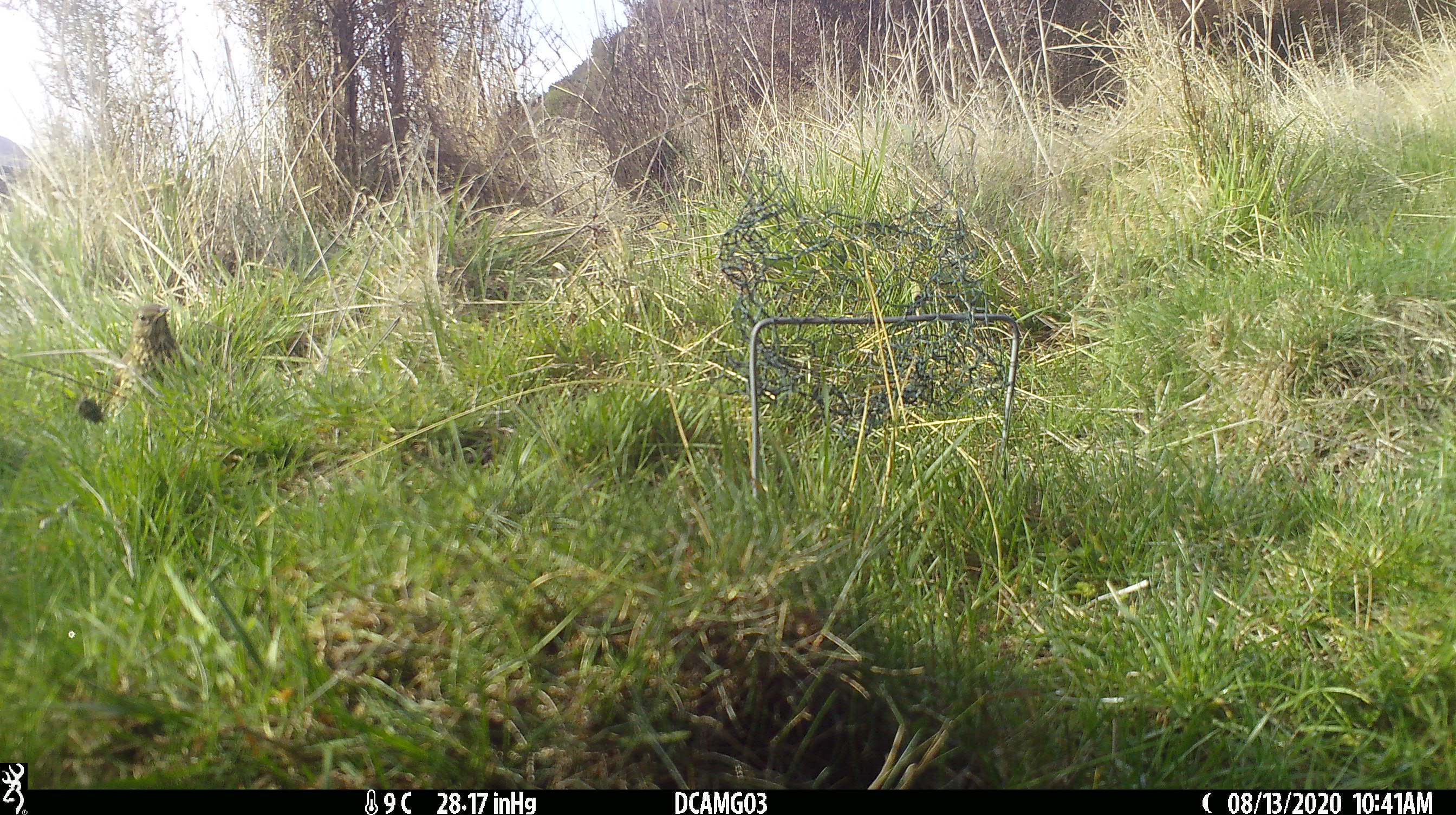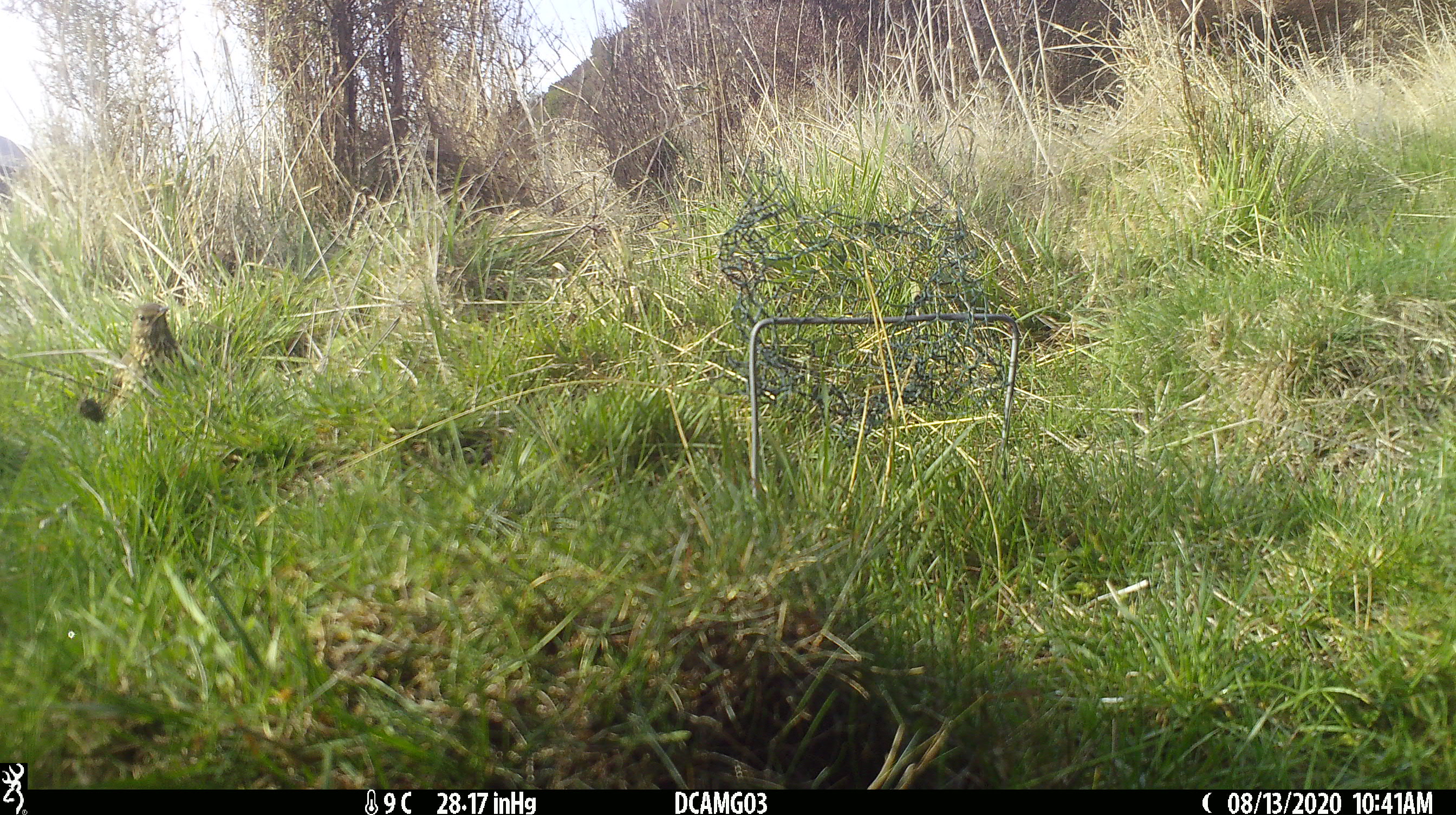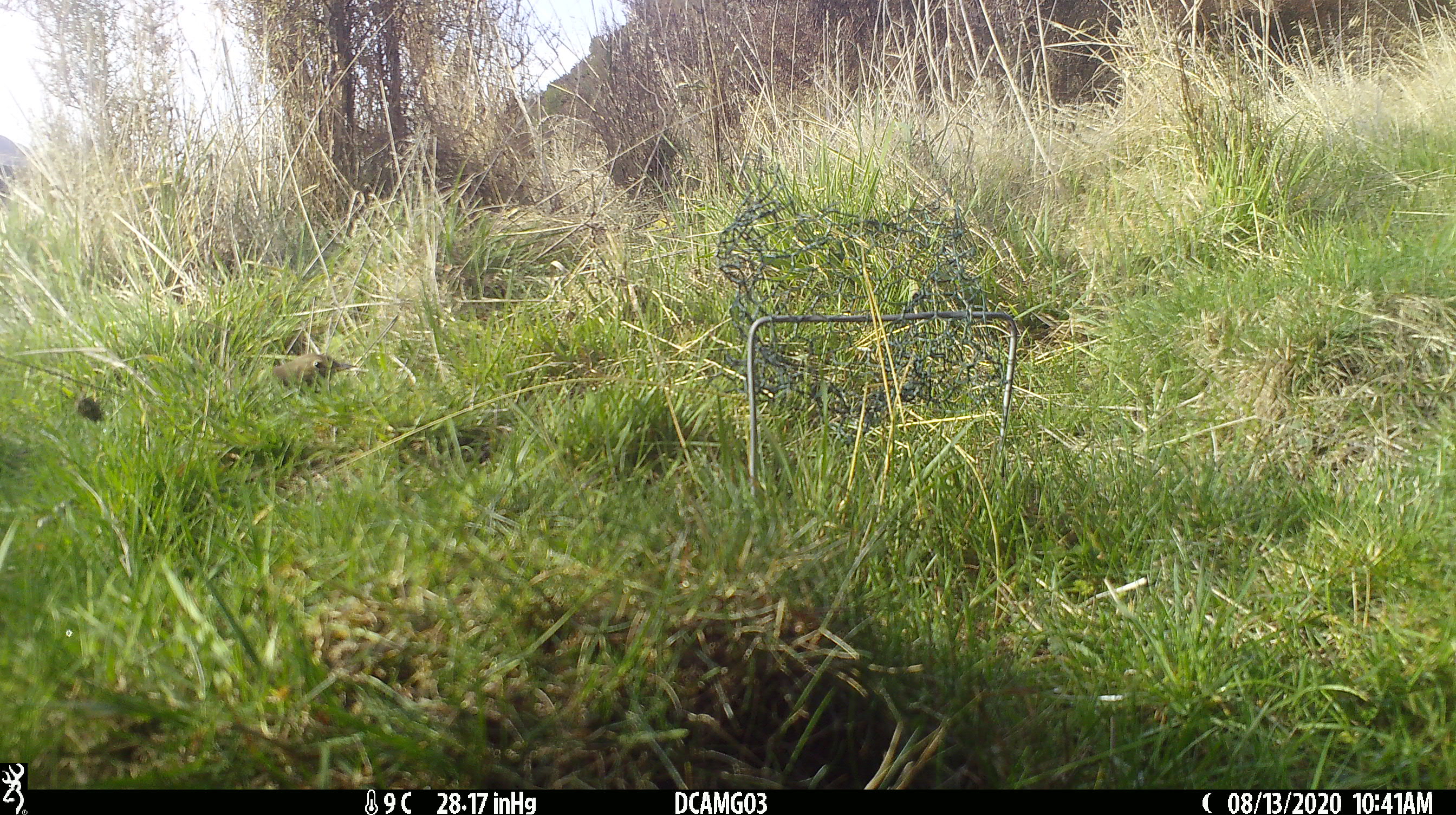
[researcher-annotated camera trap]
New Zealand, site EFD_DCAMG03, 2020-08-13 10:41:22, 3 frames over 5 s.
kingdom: Animalia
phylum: Chordata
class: Aves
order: Passeriformes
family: Turdidae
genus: Turdus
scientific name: Turdus philomelos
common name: song thrush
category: thrush